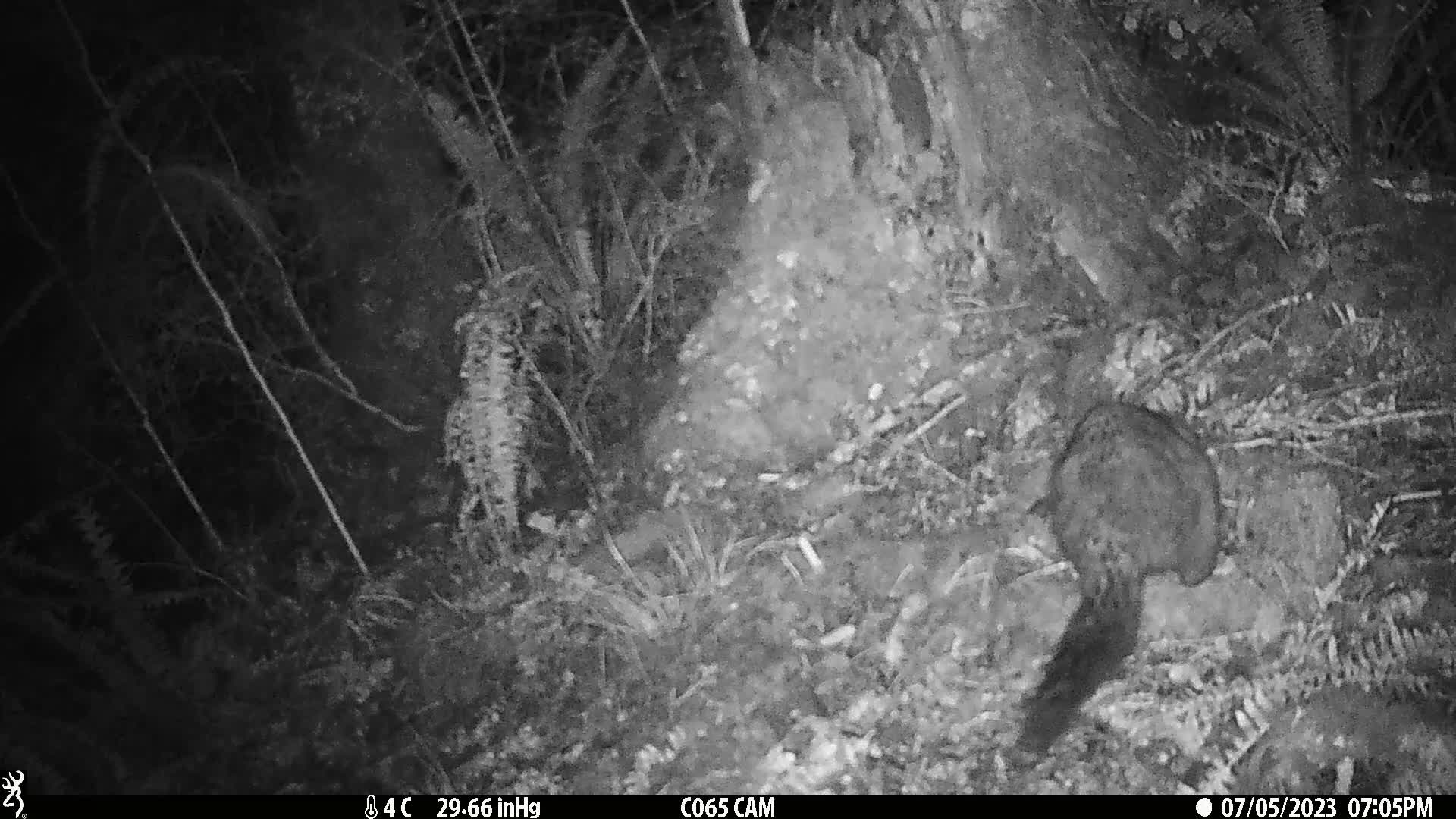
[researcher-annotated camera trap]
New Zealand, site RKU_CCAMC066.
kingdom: Animalia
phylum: Chordata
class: Mammalia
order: Diprotodontia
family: Phalangeridae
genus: Trichosurus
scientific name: Trichosurus vulpecula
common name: common brushtail possum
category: possum